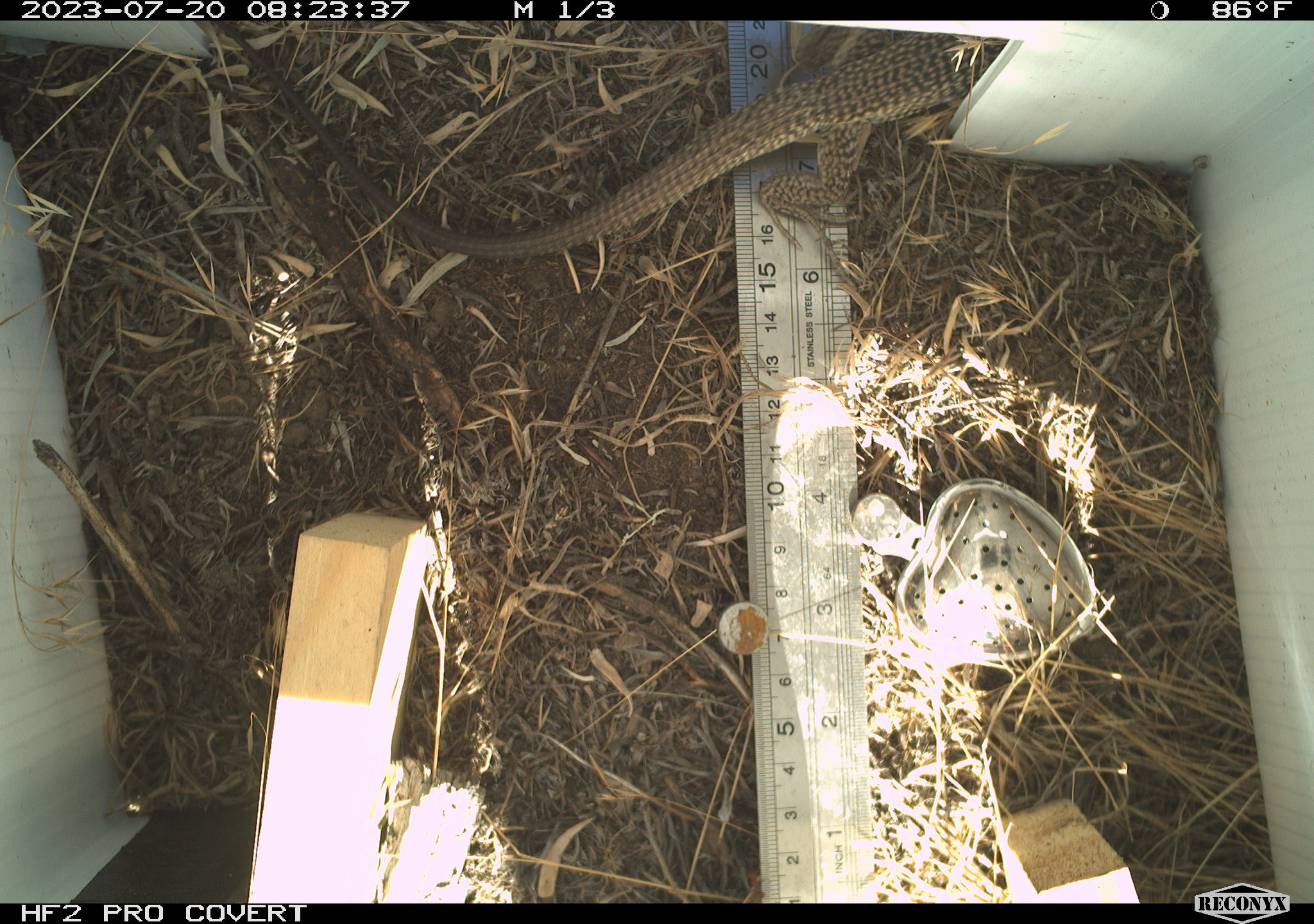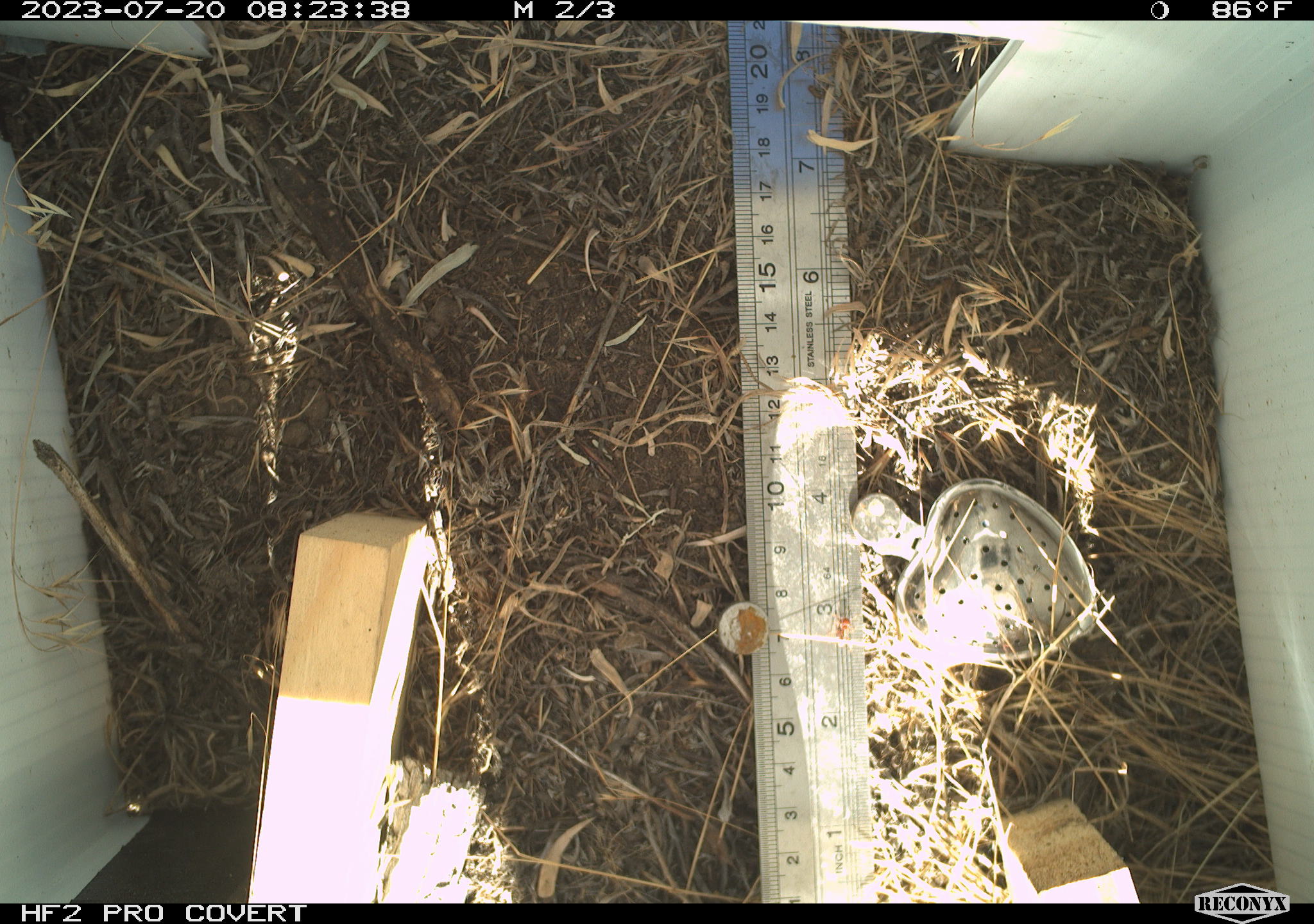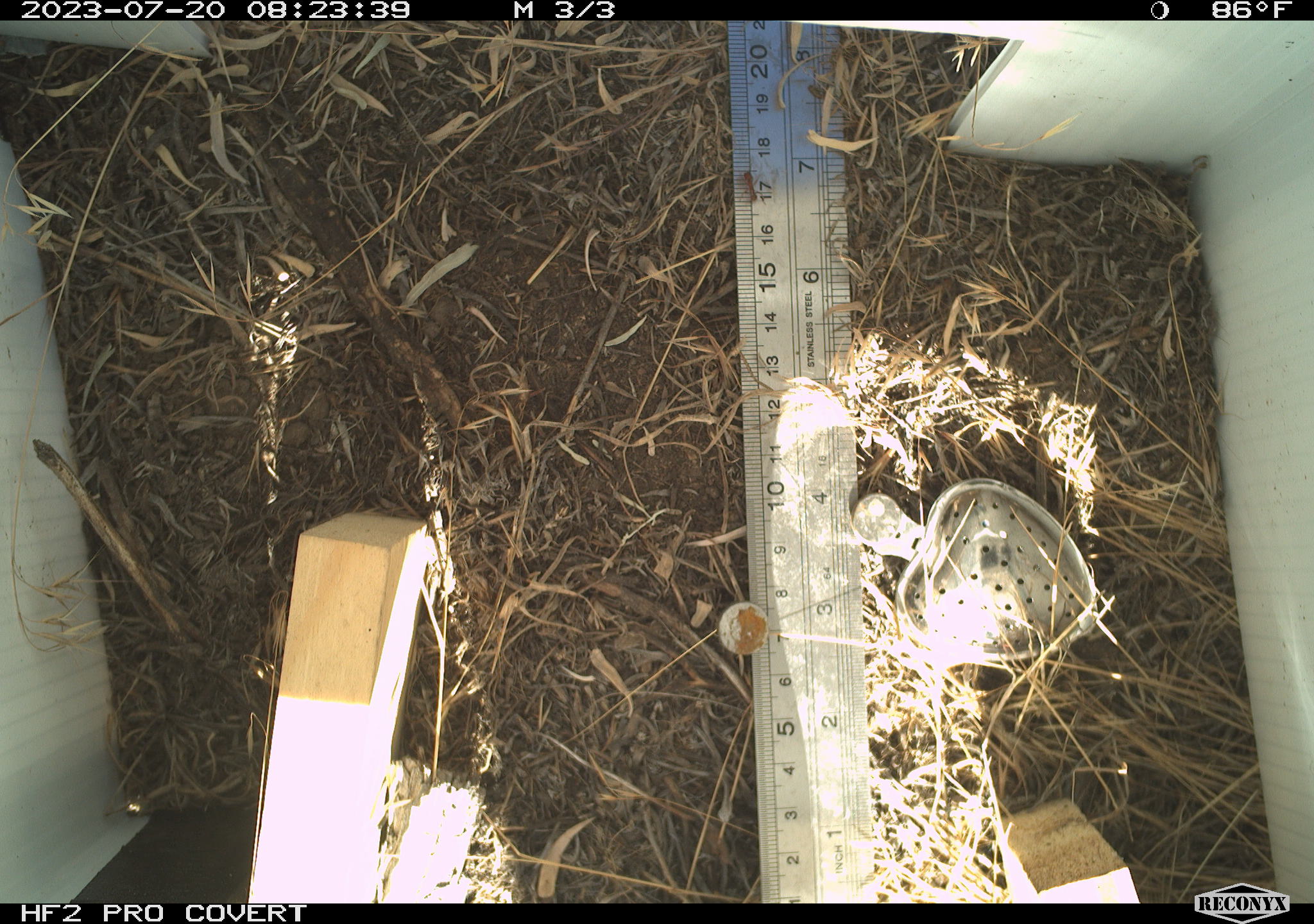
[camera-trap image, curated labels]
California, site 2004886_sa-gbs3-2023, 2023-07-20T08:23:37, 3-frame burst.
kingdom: Animalia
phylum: Chordata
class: Reptilia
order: Squamata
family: Teiidae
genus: Aspidoscelis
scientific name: Aspidoscelis tigris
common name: western whiptail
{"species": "western whiptail (Aspidoscelis tigris)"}